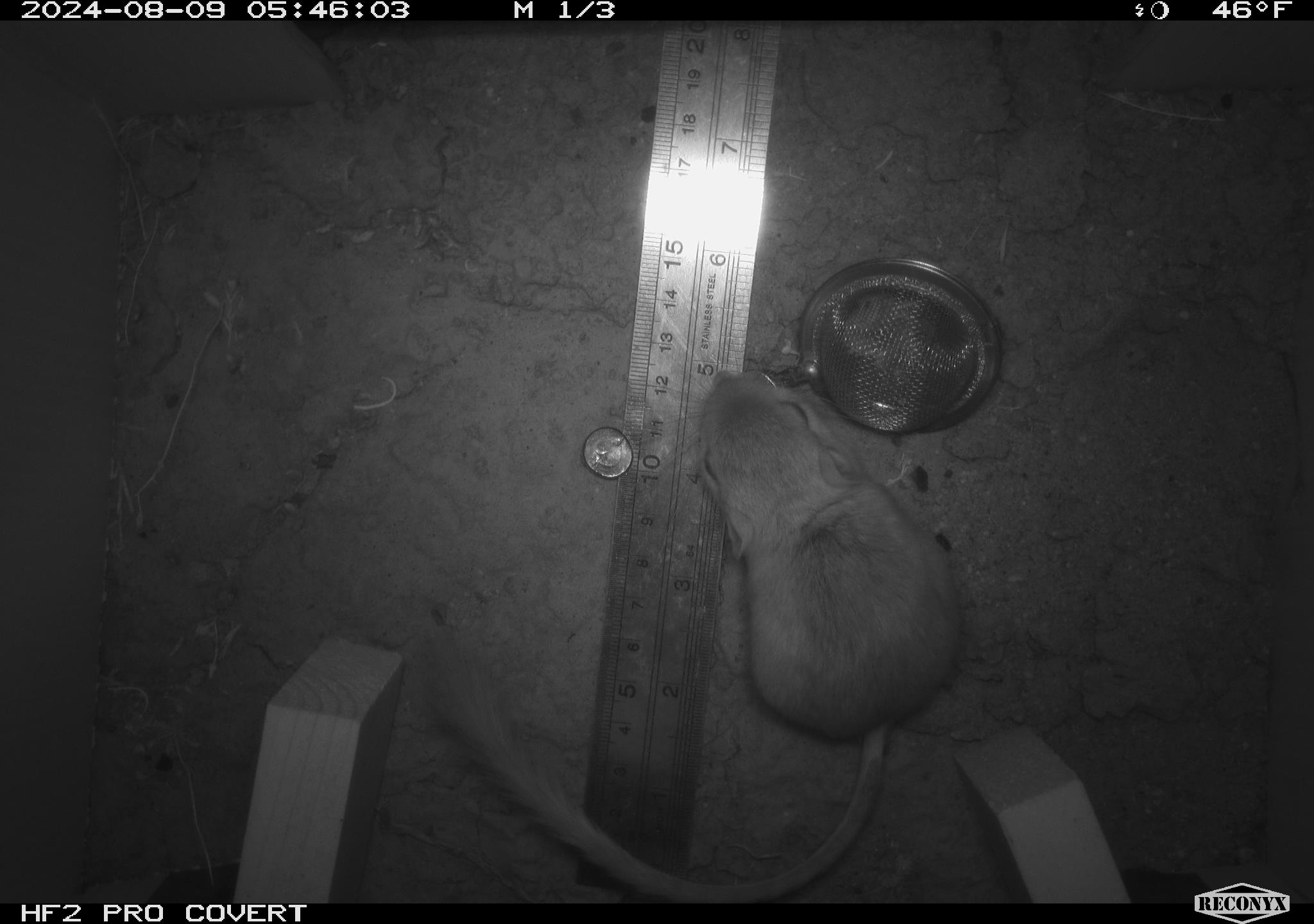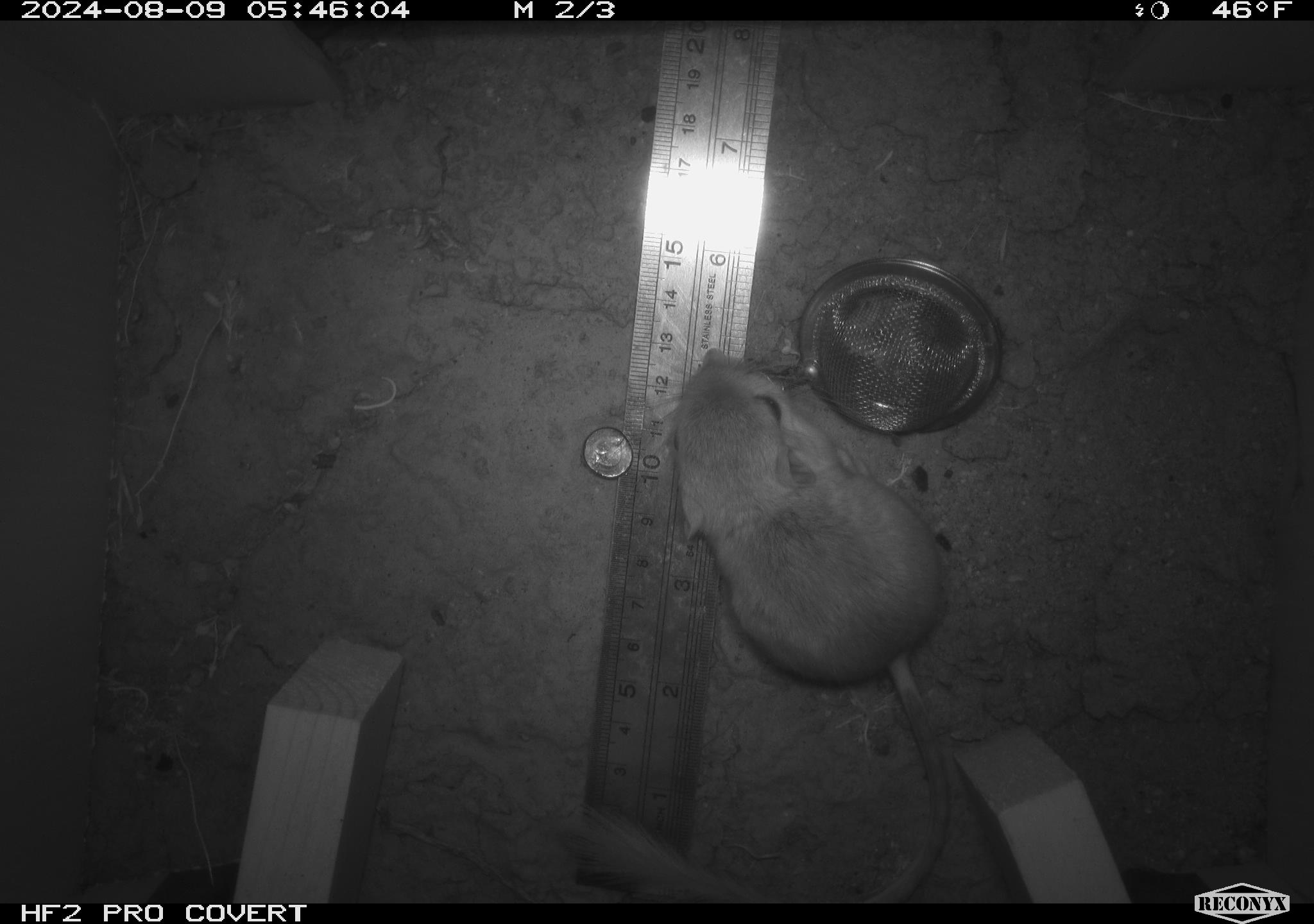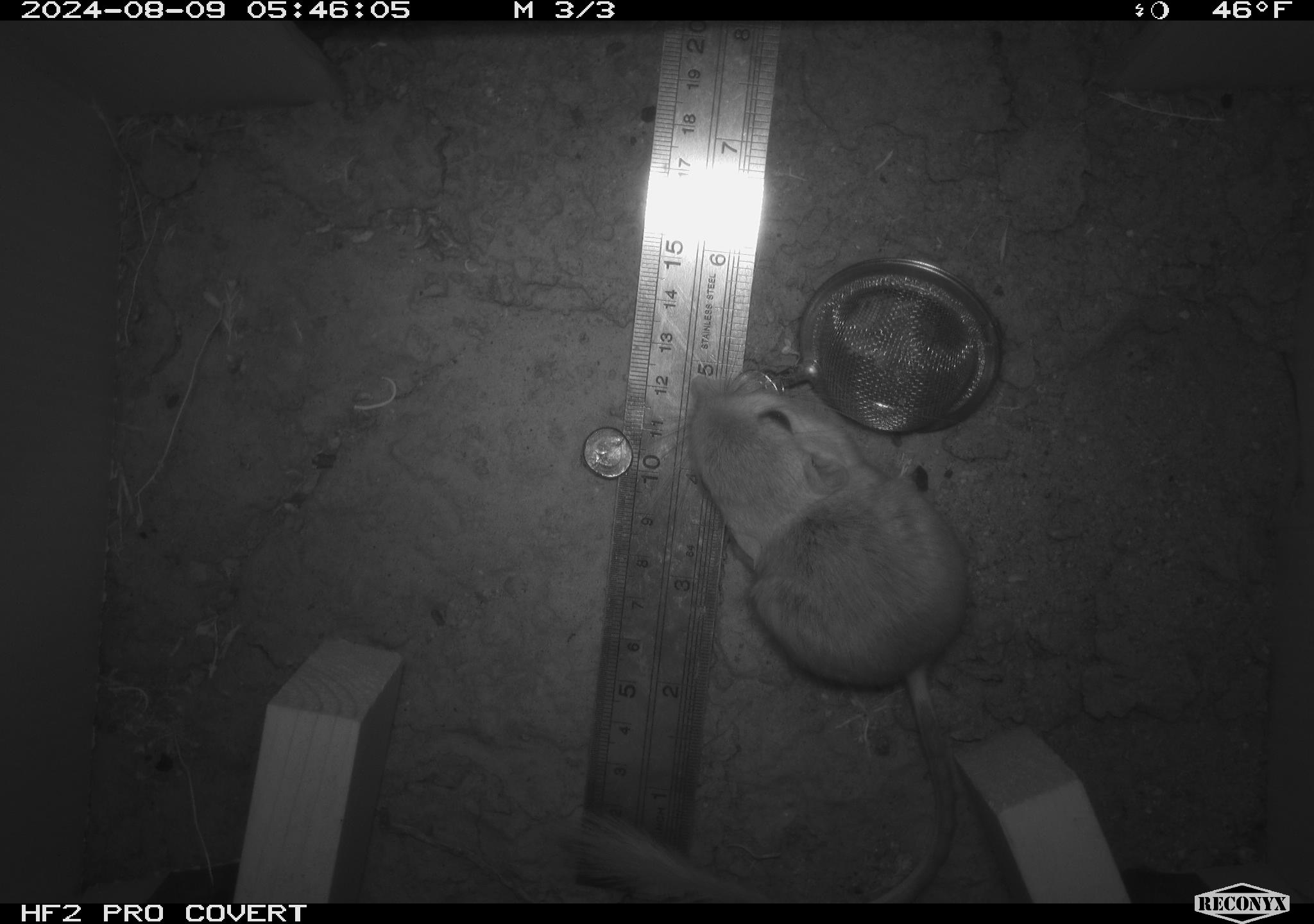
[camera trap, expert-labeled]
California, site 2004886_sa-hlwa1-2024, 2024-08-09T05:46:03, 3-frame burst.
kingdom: Animalia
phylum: Chordata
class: Mammalia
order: Rodentia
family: Heteromyidae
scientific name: Heteromyidae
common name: kangaroo rats and pocket mice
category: heteromyidae family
Heteromyidae family (kangaroo rats and pocket mice) (Heteromyidae).